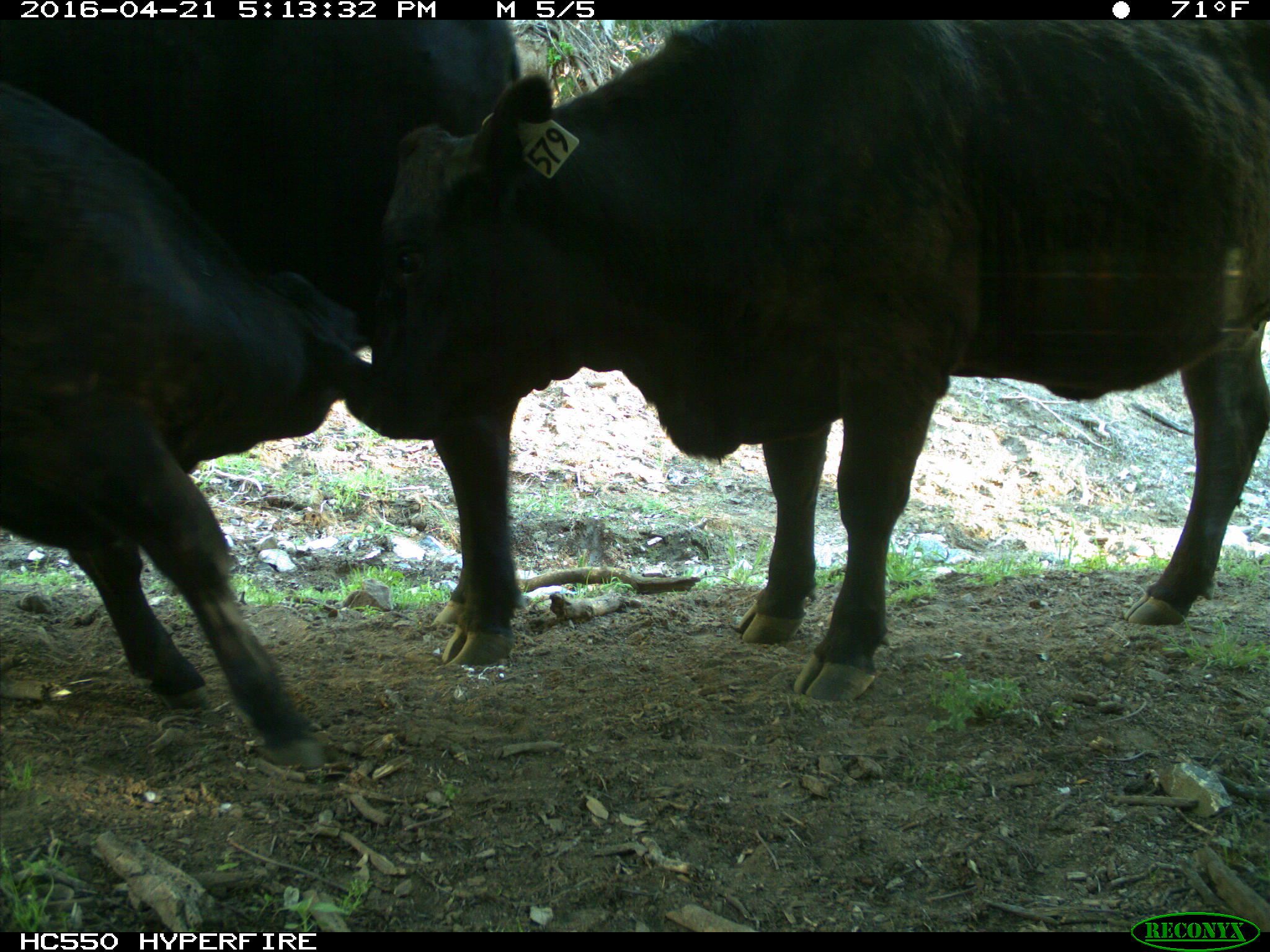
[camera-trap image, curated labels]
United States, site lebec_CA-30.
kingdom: Animalia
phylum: Chordata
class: Mammalia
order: Artiodactyla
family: Bovidae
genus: Bos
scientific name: Bos taurus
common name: domestic cow